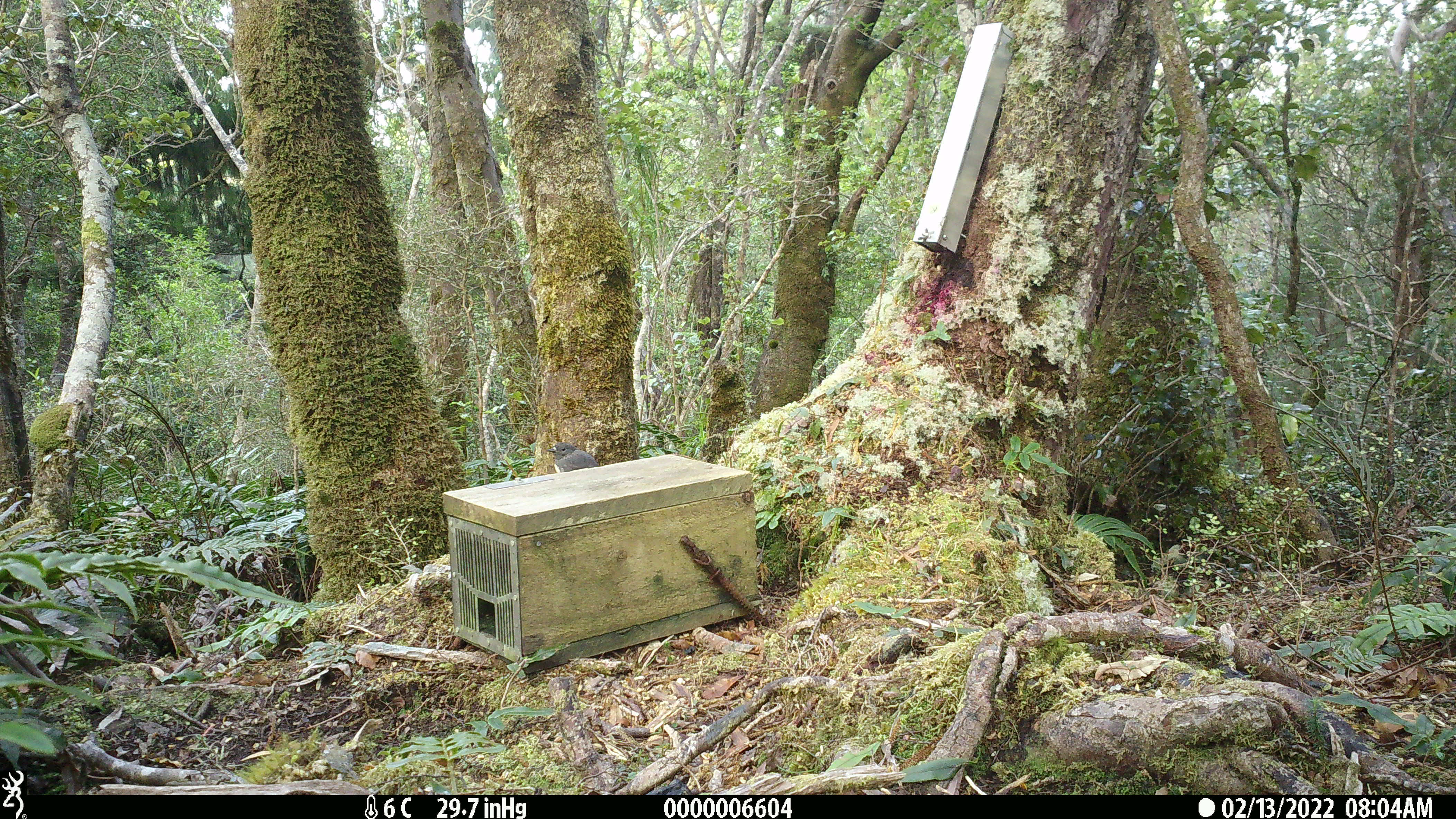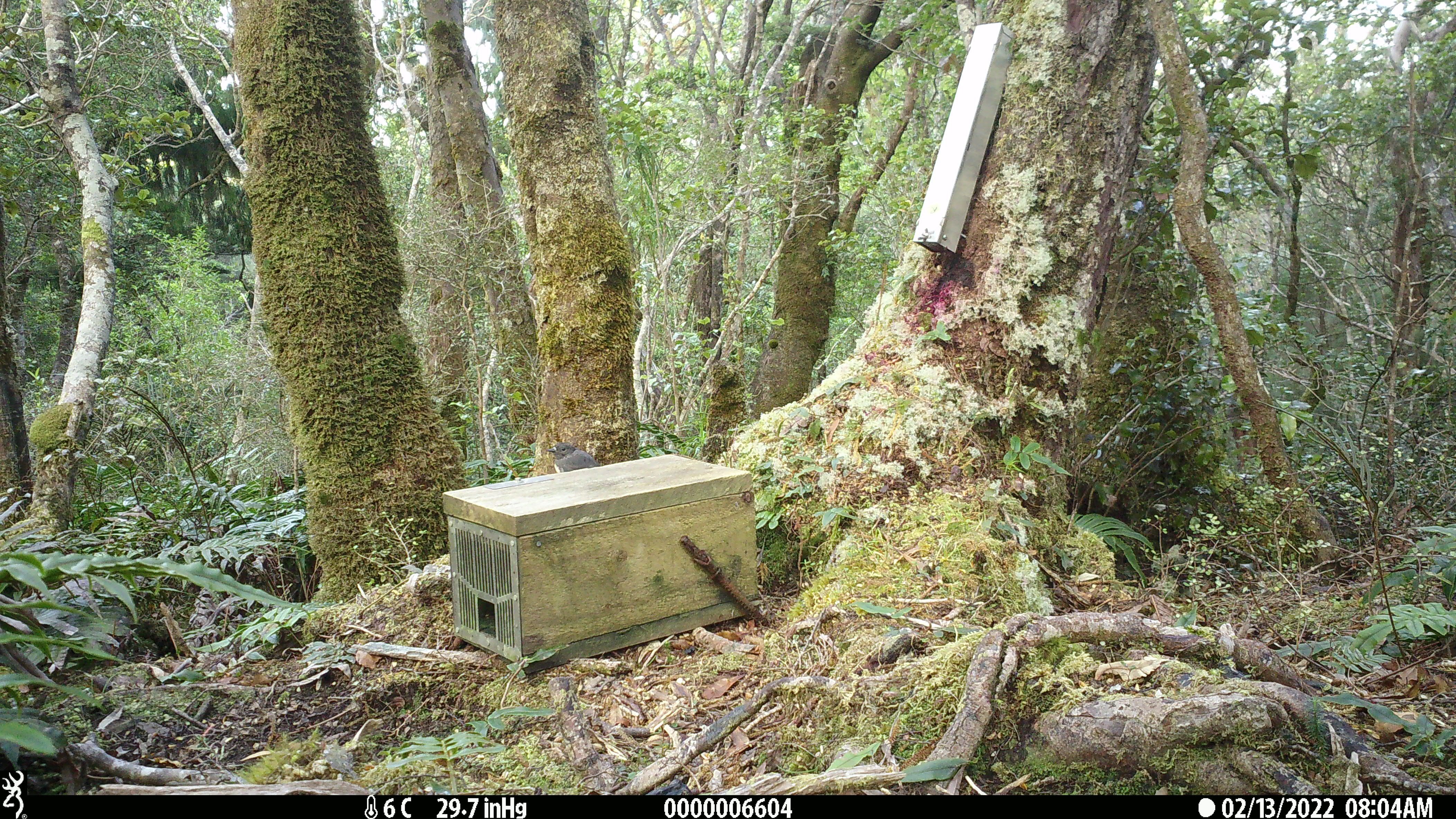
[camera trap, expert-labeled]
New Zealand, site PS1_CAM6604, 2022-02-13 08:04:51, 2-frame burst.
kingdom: Animalia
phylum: Chordata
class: Aves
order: Passeriformes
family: Petroicidae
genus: Petroica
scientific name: Petroica australis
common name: new zealand robin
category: robin